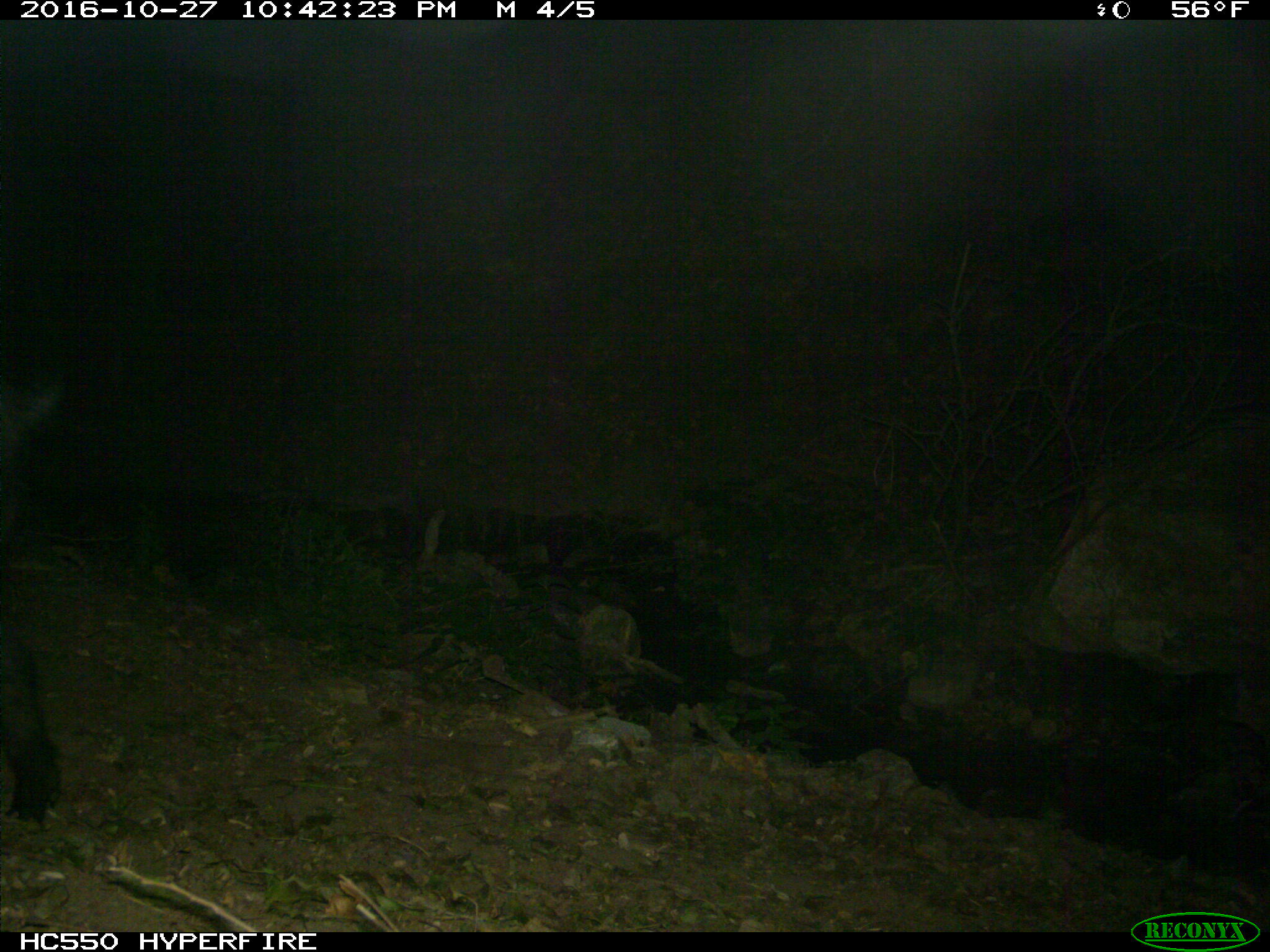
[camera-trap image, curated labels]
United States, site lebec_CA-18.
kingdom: Animalia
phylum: Chordata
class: Mammalia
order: Artiodactyla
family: Suidae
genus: Sus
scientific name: Sus scrofa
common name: wild boar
Sus scrofa (wild boar).